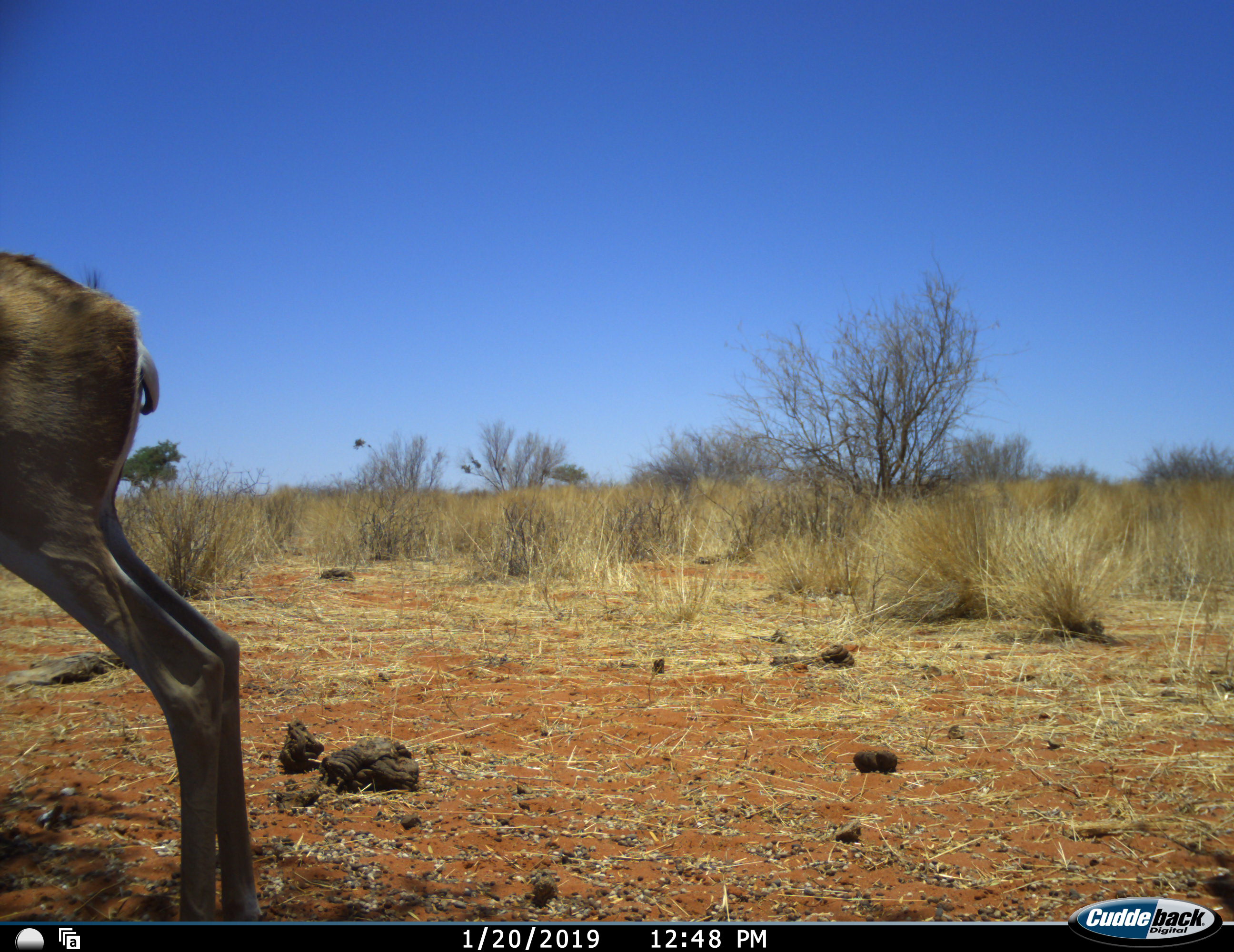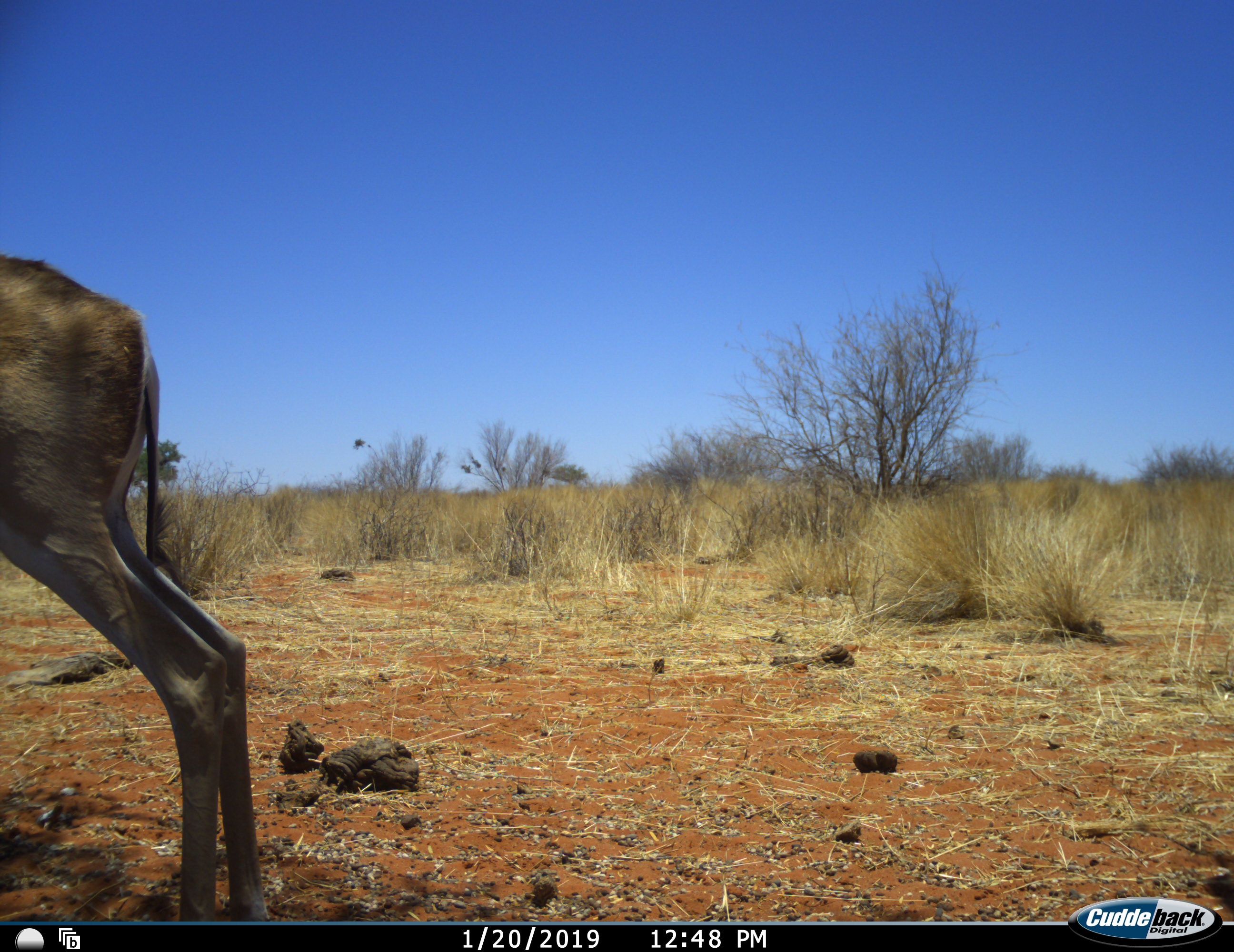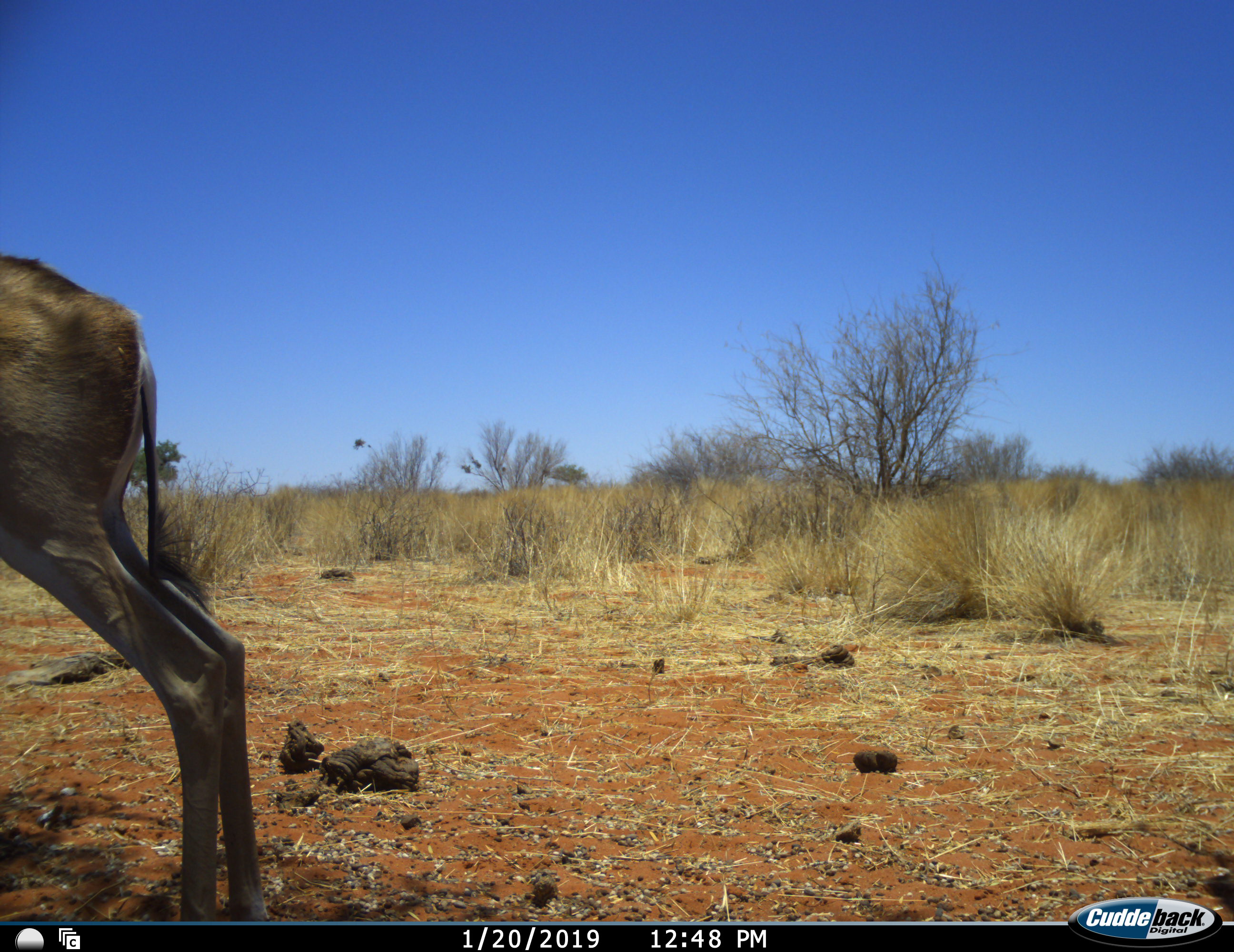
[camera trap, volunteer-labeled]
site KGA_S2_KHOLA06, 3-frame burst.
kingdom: Animalia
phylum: Chordata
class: Mammalia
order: Artiodactyla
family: Bovidae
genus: Antidorcas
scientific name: Antidorcas marsupialis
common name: springbok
Springbok (Antidorcas marsupialis), count 1. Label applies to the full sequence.